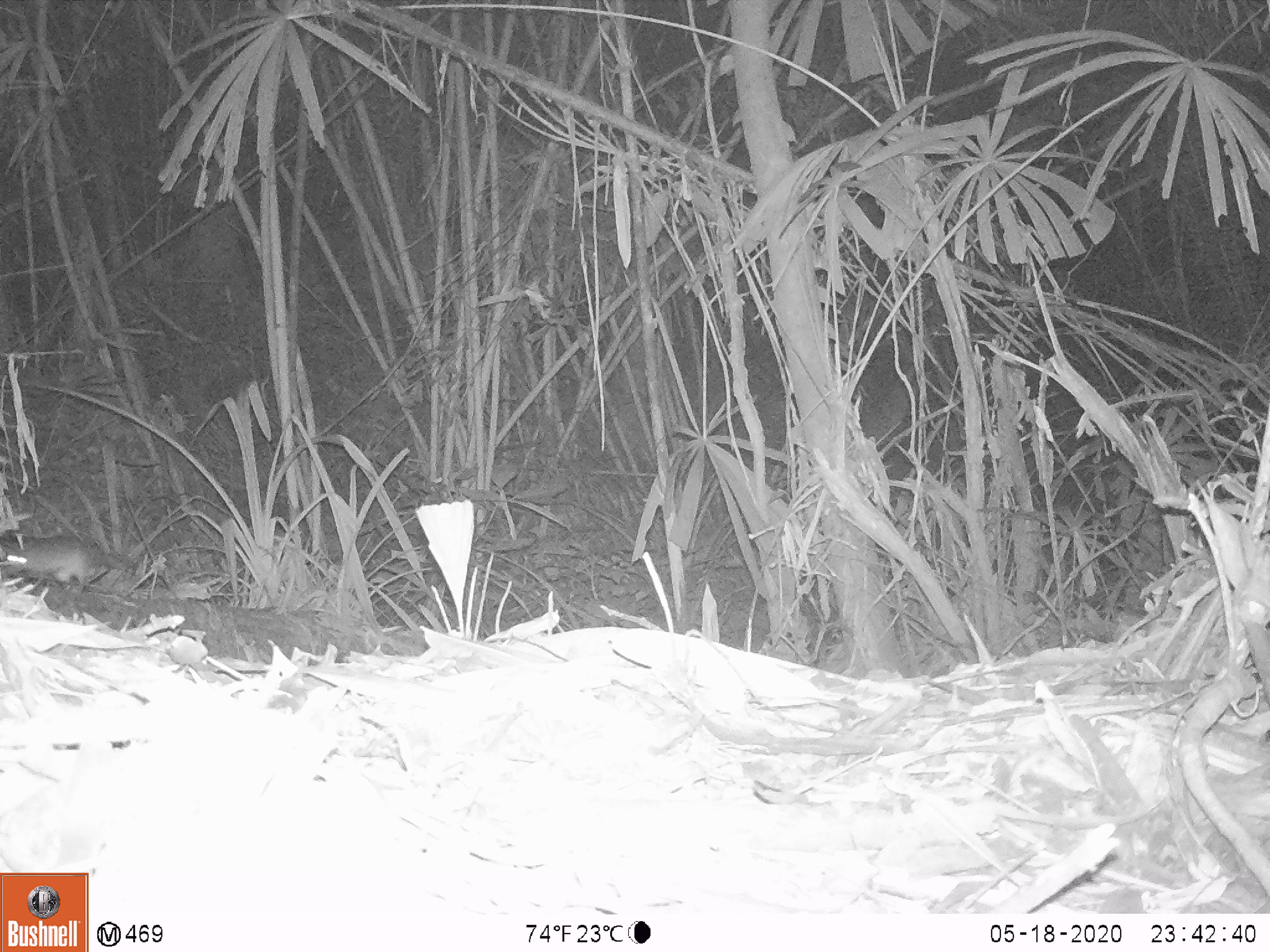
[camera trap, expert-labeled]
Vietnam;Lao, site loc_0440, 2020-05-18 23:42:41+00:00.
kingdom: Animalia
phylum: Chordata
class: Mammalia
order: Rodentia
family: Muridae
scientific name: Muridae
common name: old-world mice and rats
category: unidentified murid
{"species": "unidentified murid (old-world mice and rats) (Muridae)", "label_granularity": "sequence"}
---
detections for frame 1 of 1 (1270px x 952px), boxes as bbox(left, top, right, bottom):
unidentified murid: bbox(0, 534, 124, 593)